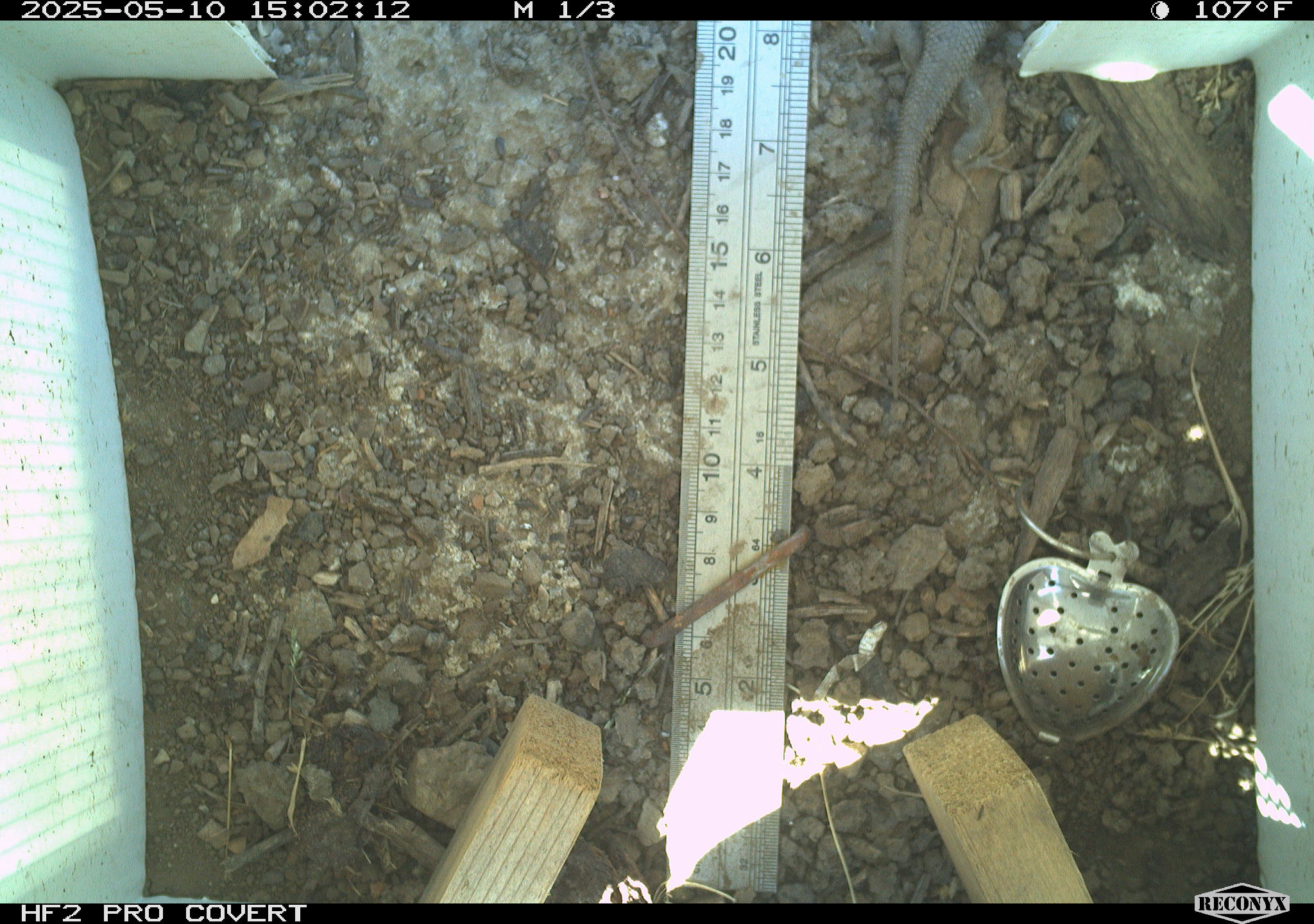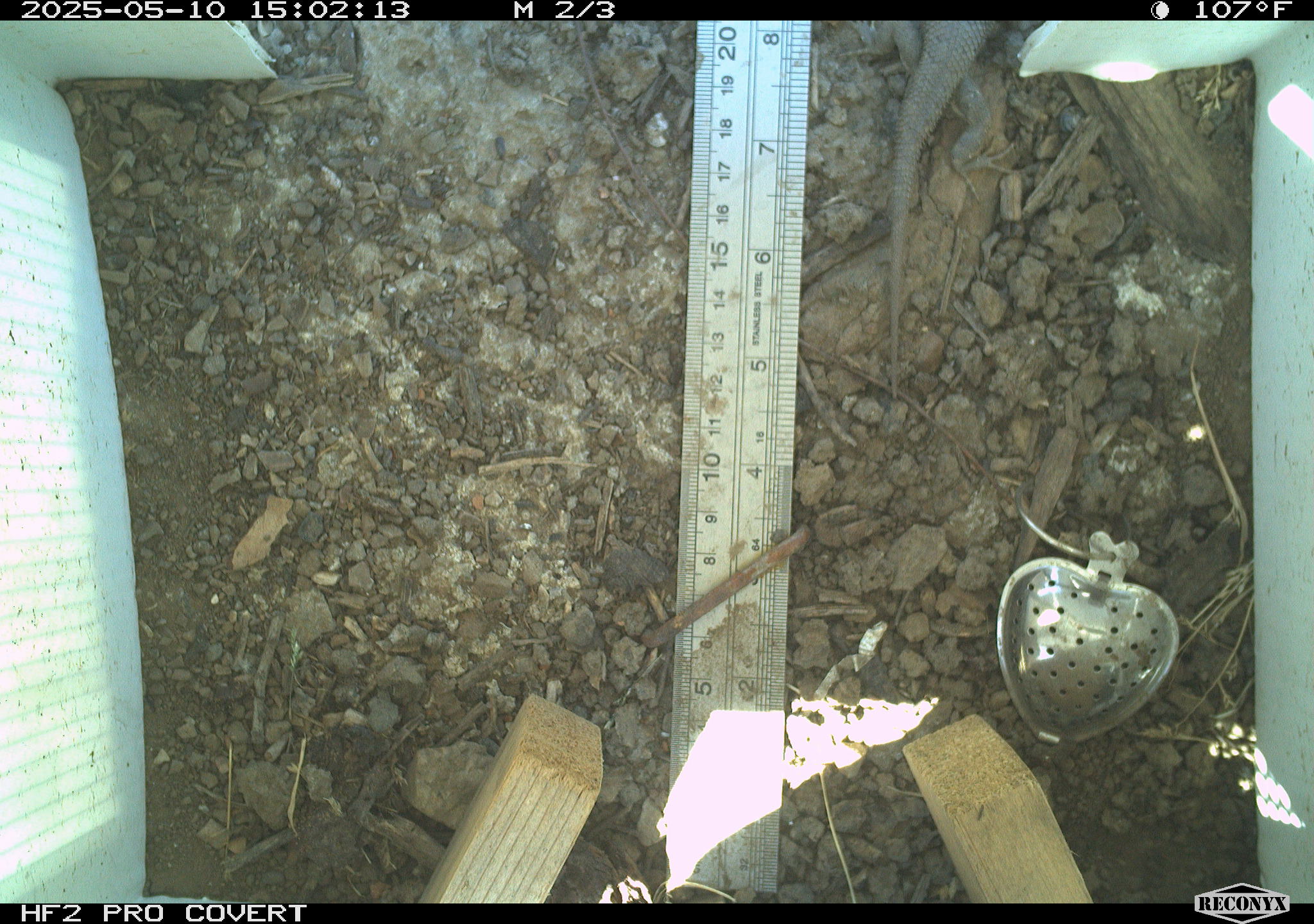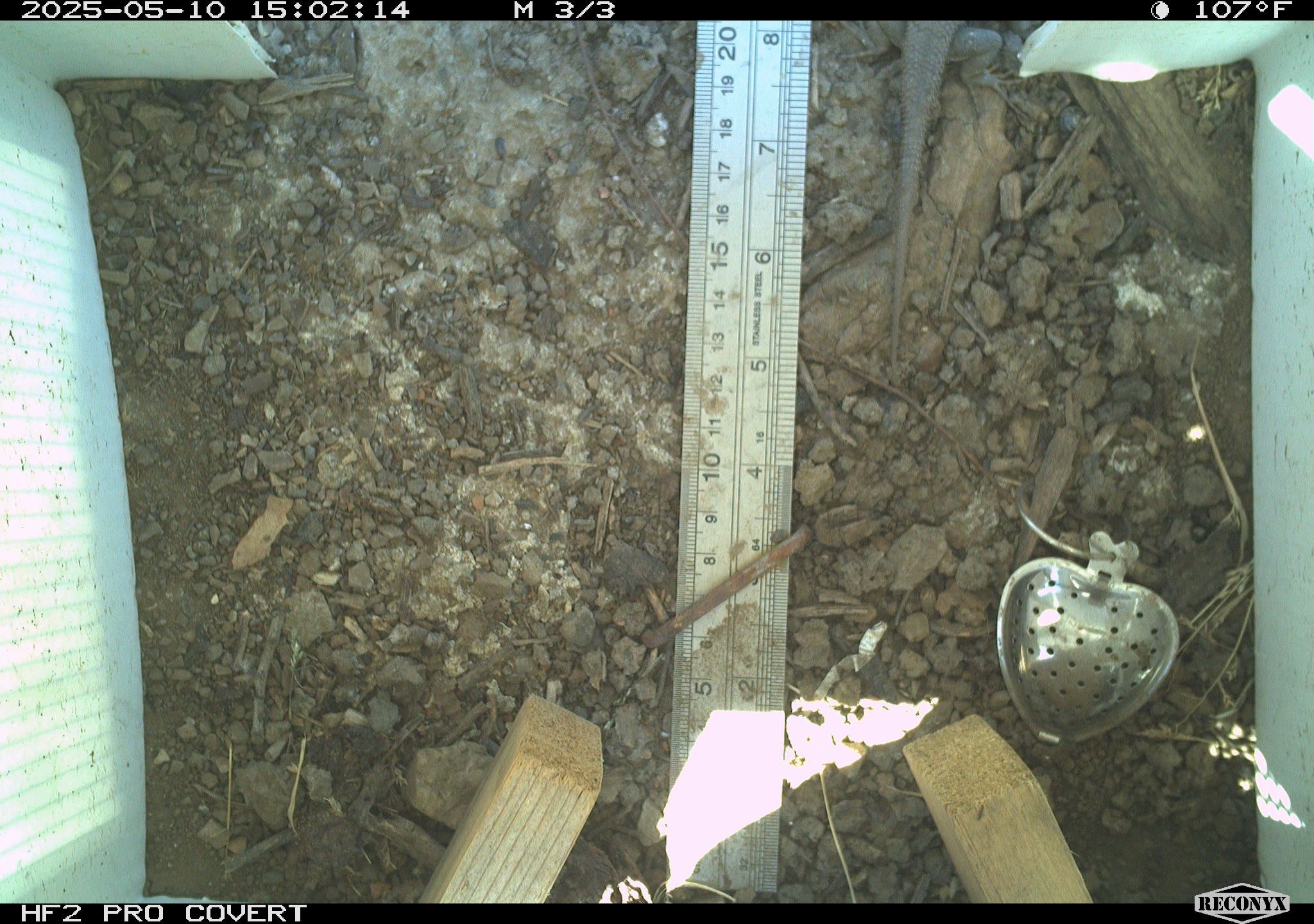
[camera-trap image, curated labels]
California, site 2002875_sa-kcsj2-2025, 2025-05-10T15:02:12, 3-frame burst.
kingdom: Animalia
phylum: Chordata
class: Reptilia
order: Squamata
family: Phrynosomatidae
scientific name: Phrynosomatidae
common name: north american spiny lizards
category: sceloporus/uta species